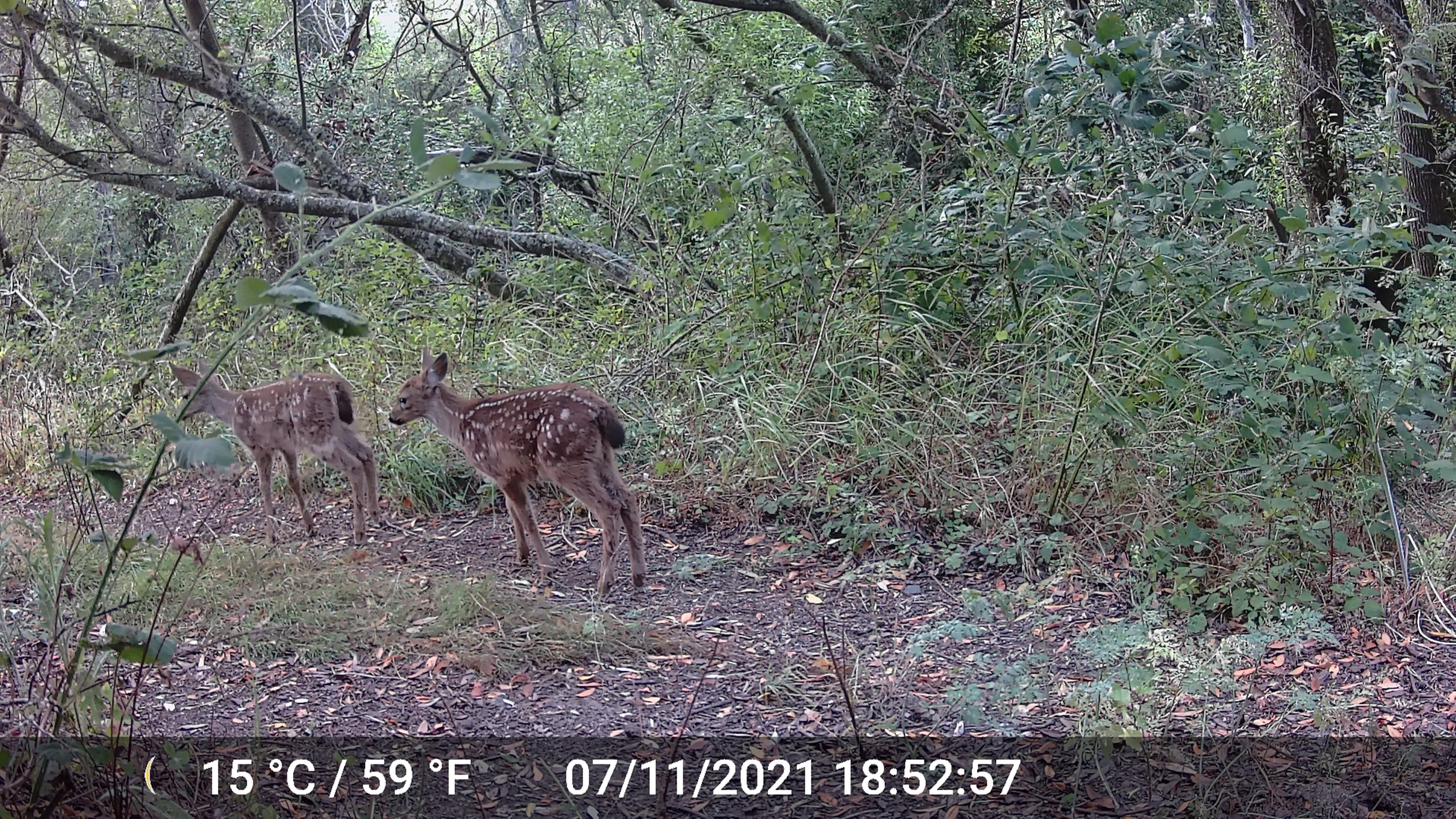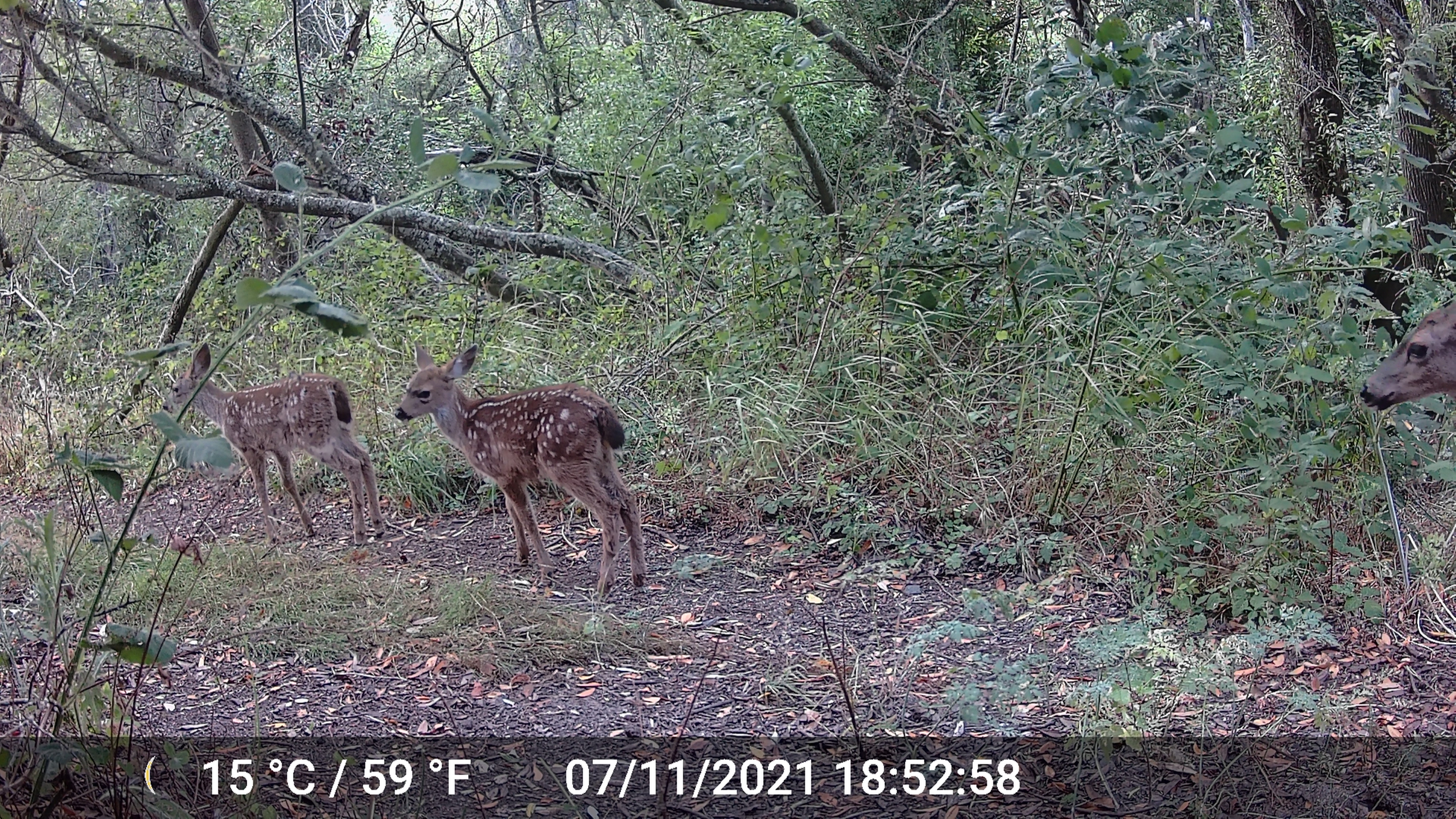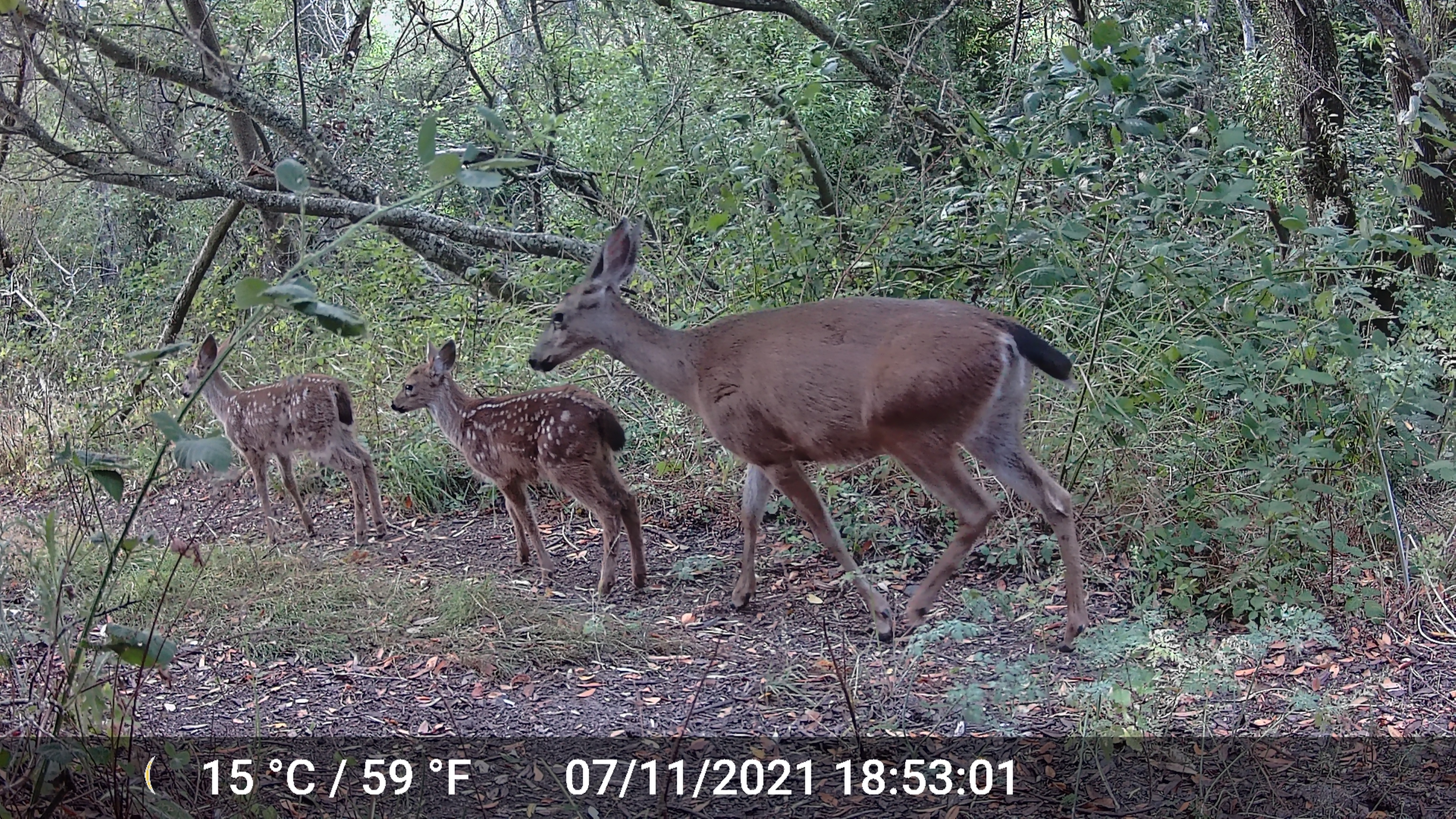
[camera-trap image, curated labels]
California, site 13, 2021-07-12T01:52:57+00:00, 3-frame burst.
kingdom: Animalia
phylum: Chordata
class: Mammalia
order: Artiodactyla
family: Cervidae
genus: Odocoileus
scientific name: Odocoileus hemionus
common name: mule deer